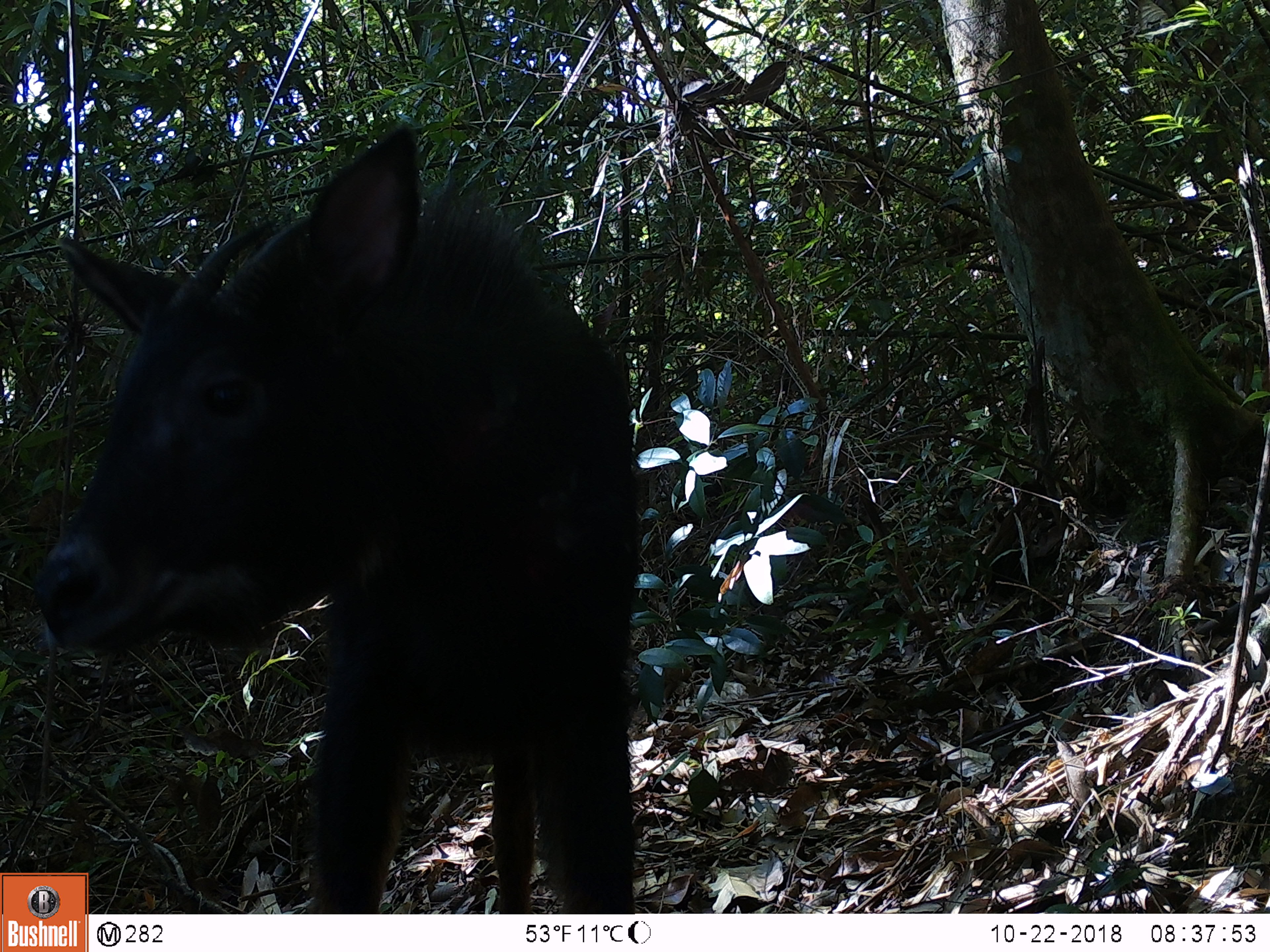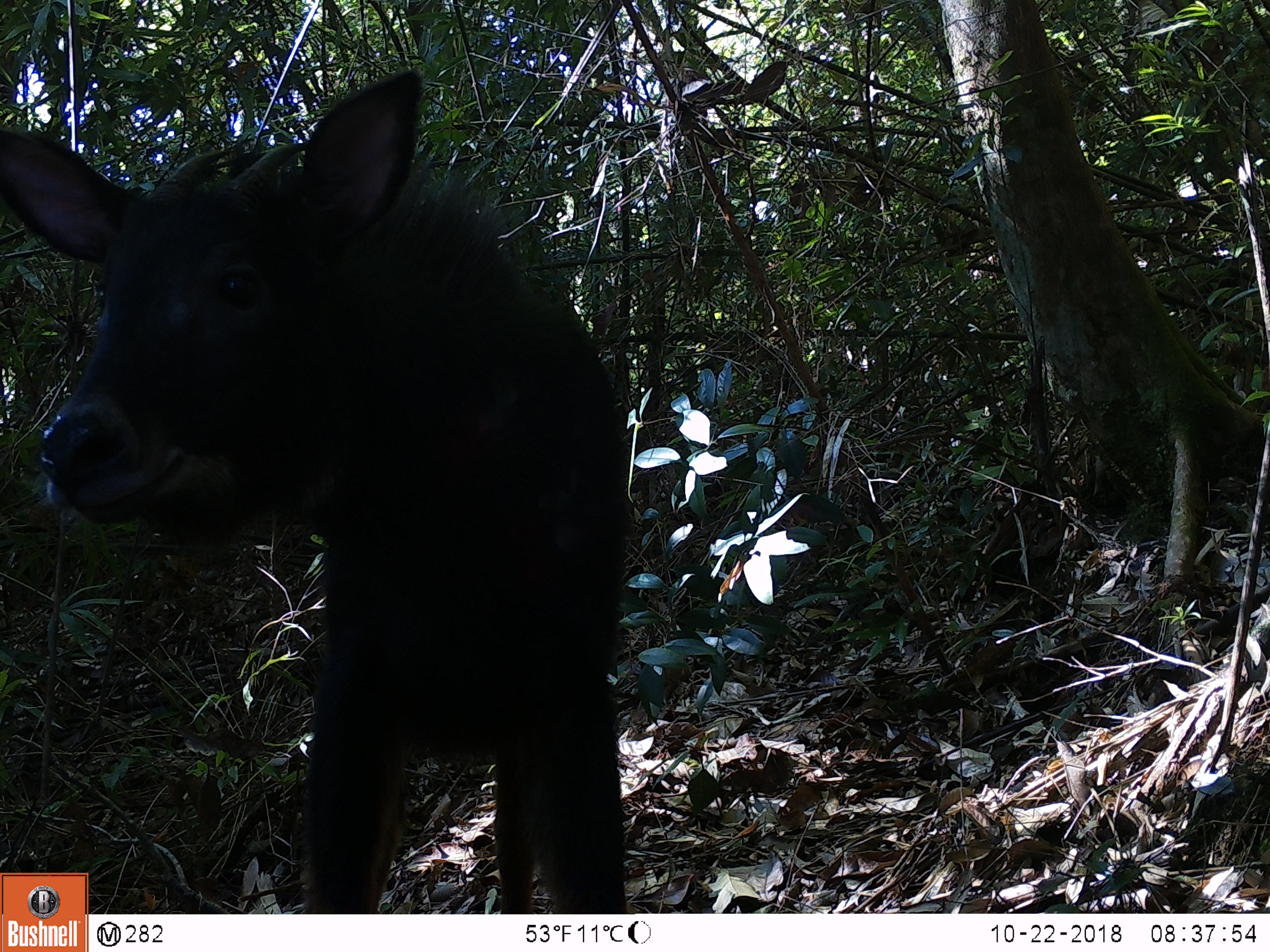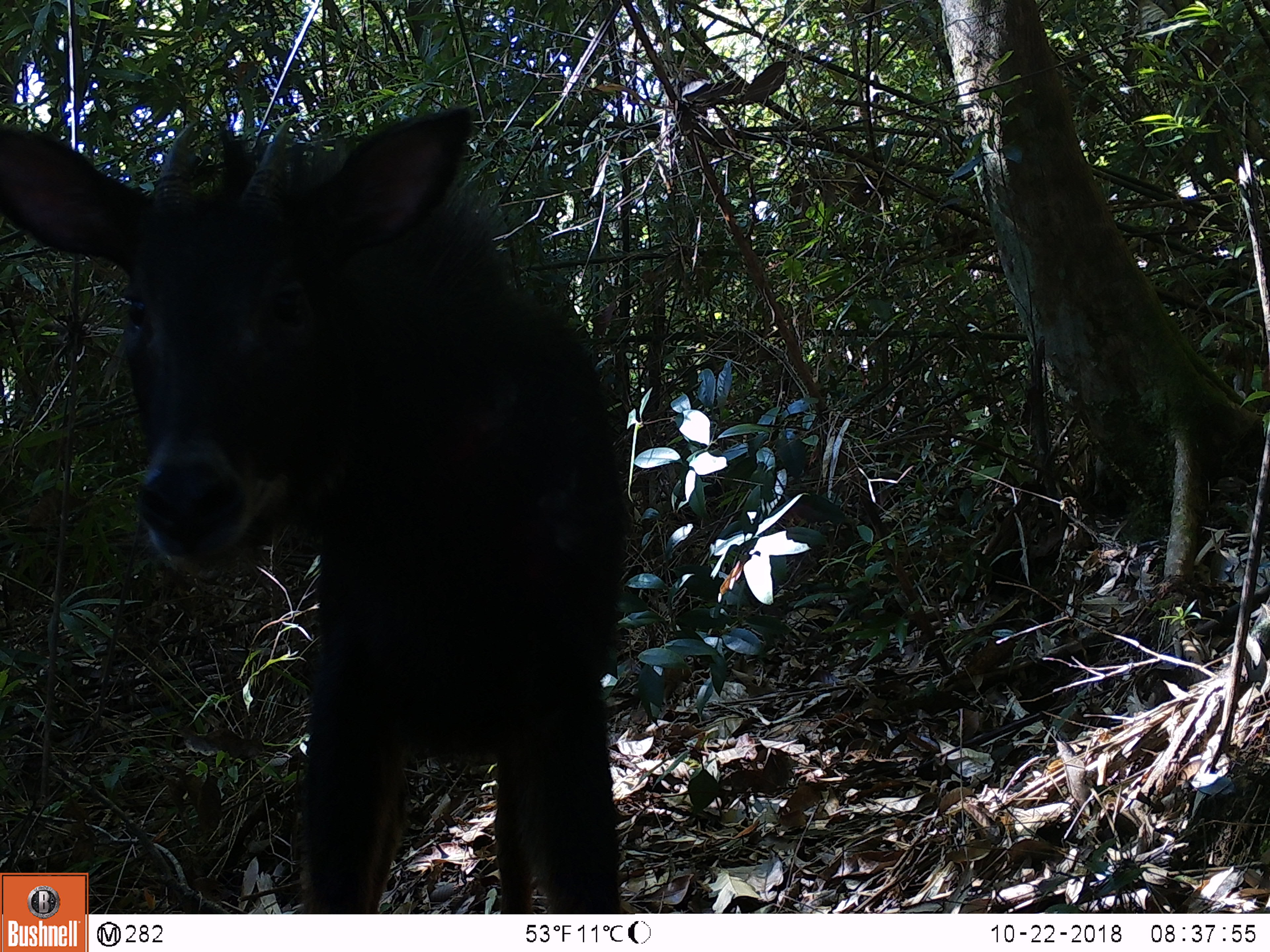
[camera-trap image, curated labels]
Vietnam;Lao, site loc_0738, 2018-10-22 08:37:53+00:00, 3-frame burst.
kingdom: Animalia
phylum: Chordata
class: Mammalia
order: Artiodactyla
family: Bovidae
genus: Capricornis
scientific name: Capricornis sumatraensis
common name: chinese serow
Chinese serow (Capricornis sumatraensis). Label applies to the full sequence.